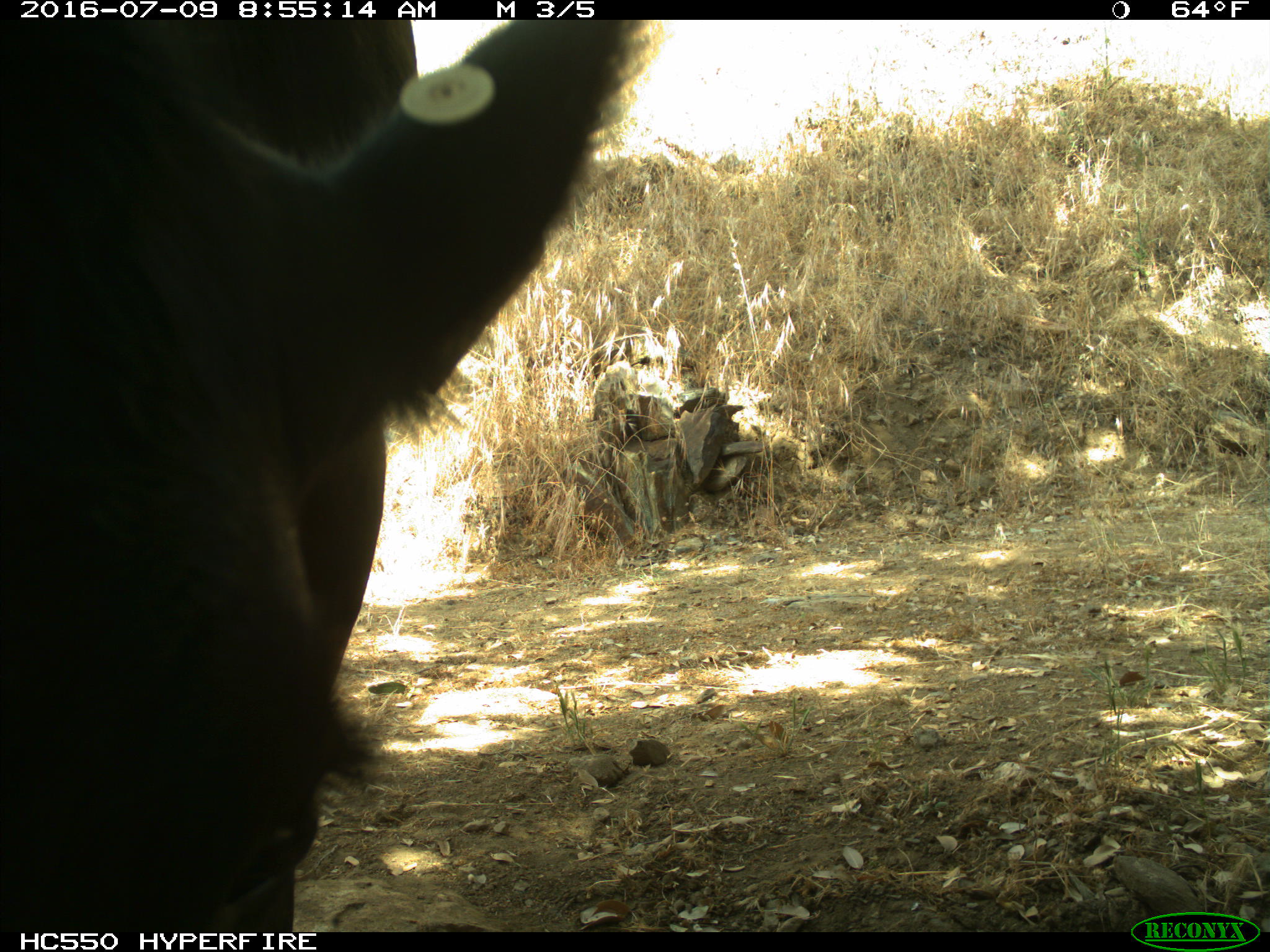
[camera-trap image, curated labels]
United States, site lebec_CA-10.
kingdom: Animalia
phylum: Chordata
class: Mammalia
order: Artiodactyla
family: Bovidae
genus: Bos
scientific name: Bos taurus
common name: domestic cow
Bos taurus (domestic cow).